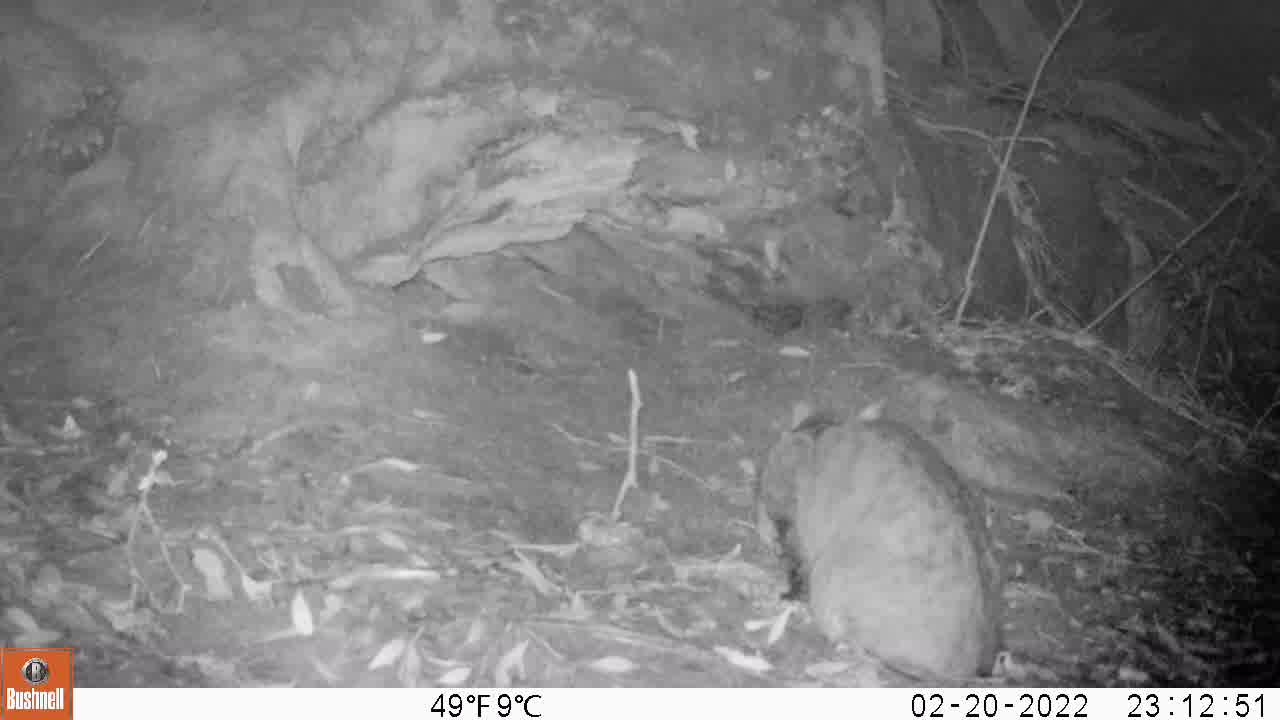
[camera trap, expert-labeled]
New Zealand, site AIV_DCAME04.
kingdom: Animalia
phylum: Chordata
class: Mammalia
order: Carnivora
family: Felidae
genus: Felis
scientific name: Felis catus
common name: domestic cat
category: cat